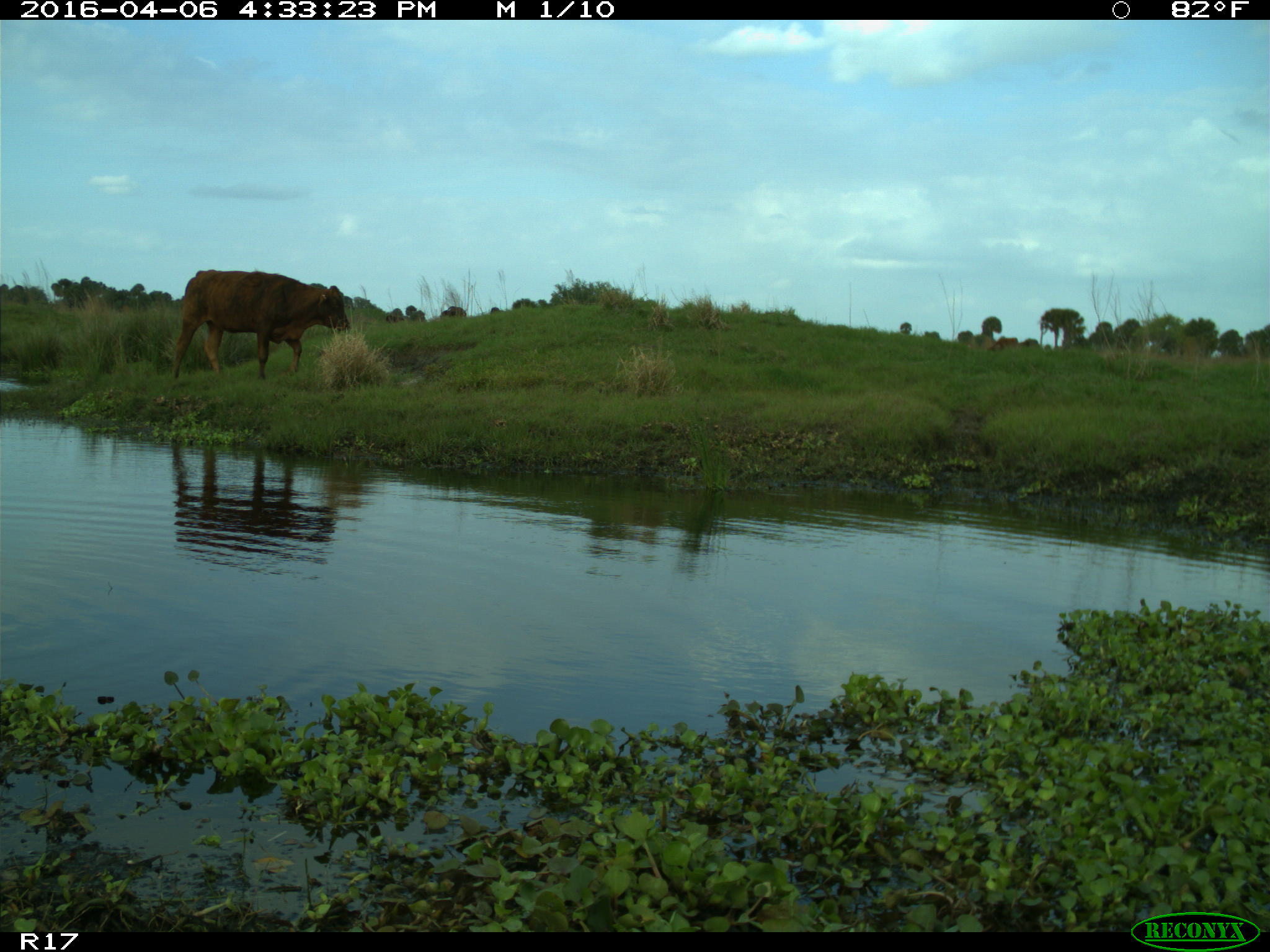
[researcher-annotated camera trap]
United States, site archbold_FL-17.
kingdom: Animalia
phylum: Chordata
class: Mammalia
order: Artiodactyla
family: Bovidae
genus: Bos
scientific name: Bos taurus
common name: domestic cow